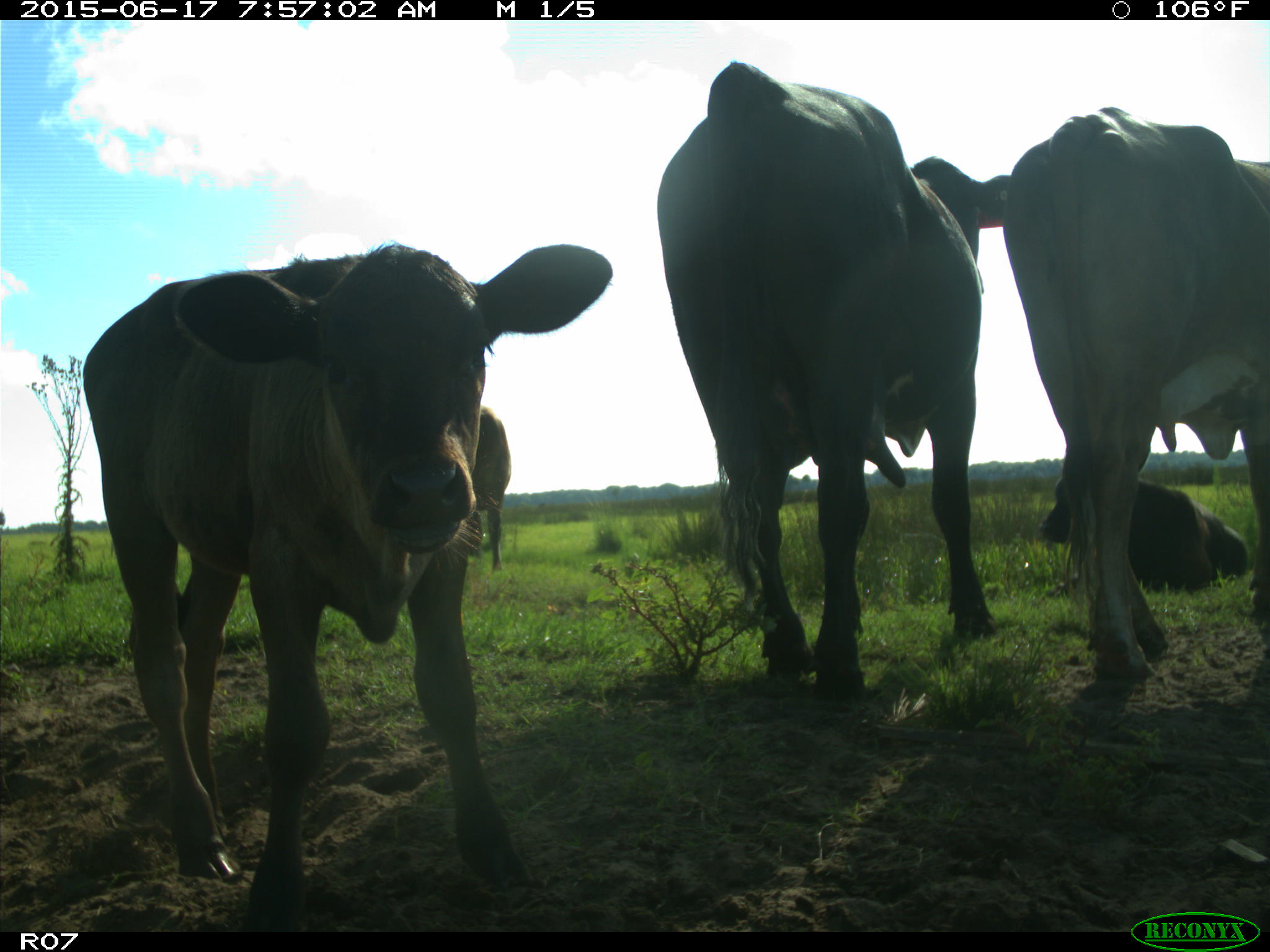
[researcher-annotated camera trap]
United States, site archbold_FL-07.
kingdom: Animalia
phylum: Chordata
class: Mammalia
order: Artiodactyla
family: Bovidae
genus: Bos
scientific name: Bos taurus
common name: domestic cow